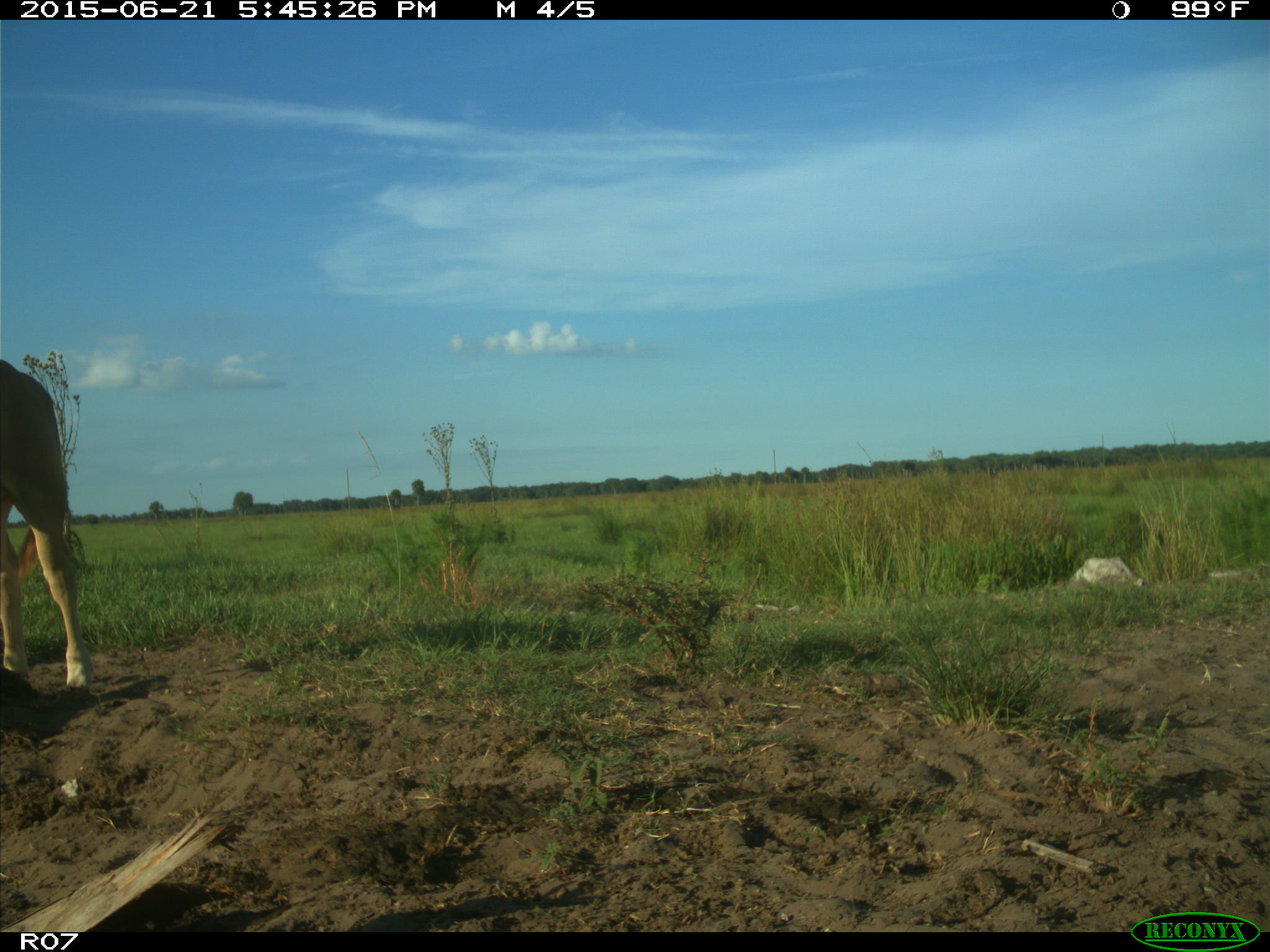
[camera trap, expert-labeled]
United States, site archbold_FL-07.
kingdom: Animalia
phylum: Chordata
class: Mammalia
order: Artiodactyla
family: Bovidae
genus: Bos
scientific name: Bos taurus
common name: domestic cow